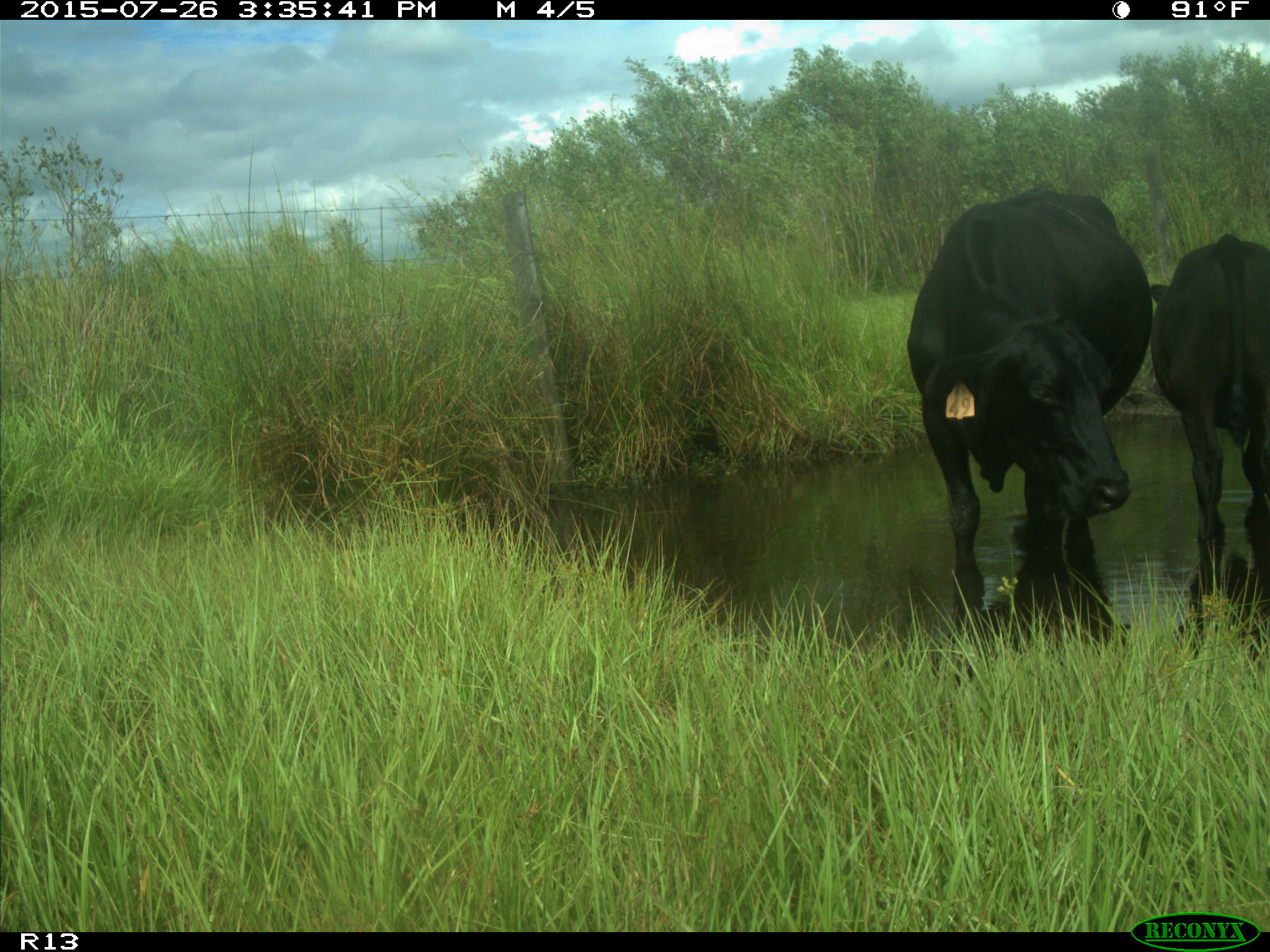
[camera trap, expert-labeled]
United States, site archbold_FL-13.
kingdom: Animalia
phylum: Chordata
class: Mammalia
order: Artiodactyla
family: Bovidae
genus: Bos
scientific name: Bos taurus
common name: domestic cow